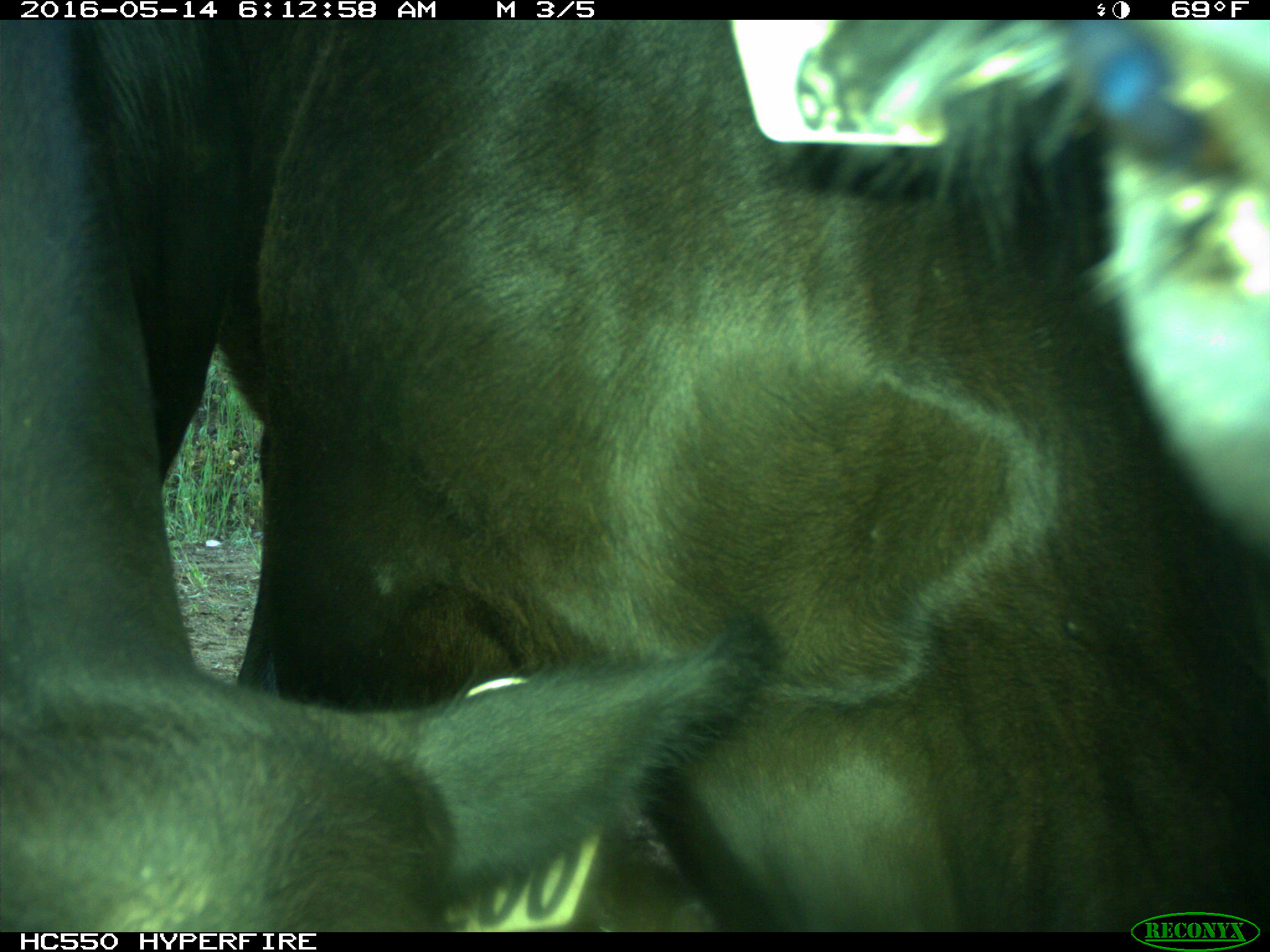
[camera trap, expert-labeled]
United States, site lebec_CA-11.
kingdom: Animalia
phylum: Chordata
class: Mammalia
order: Artiodactyla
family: Bovidae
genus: Bos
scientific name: Bos taurus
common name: domestic cow